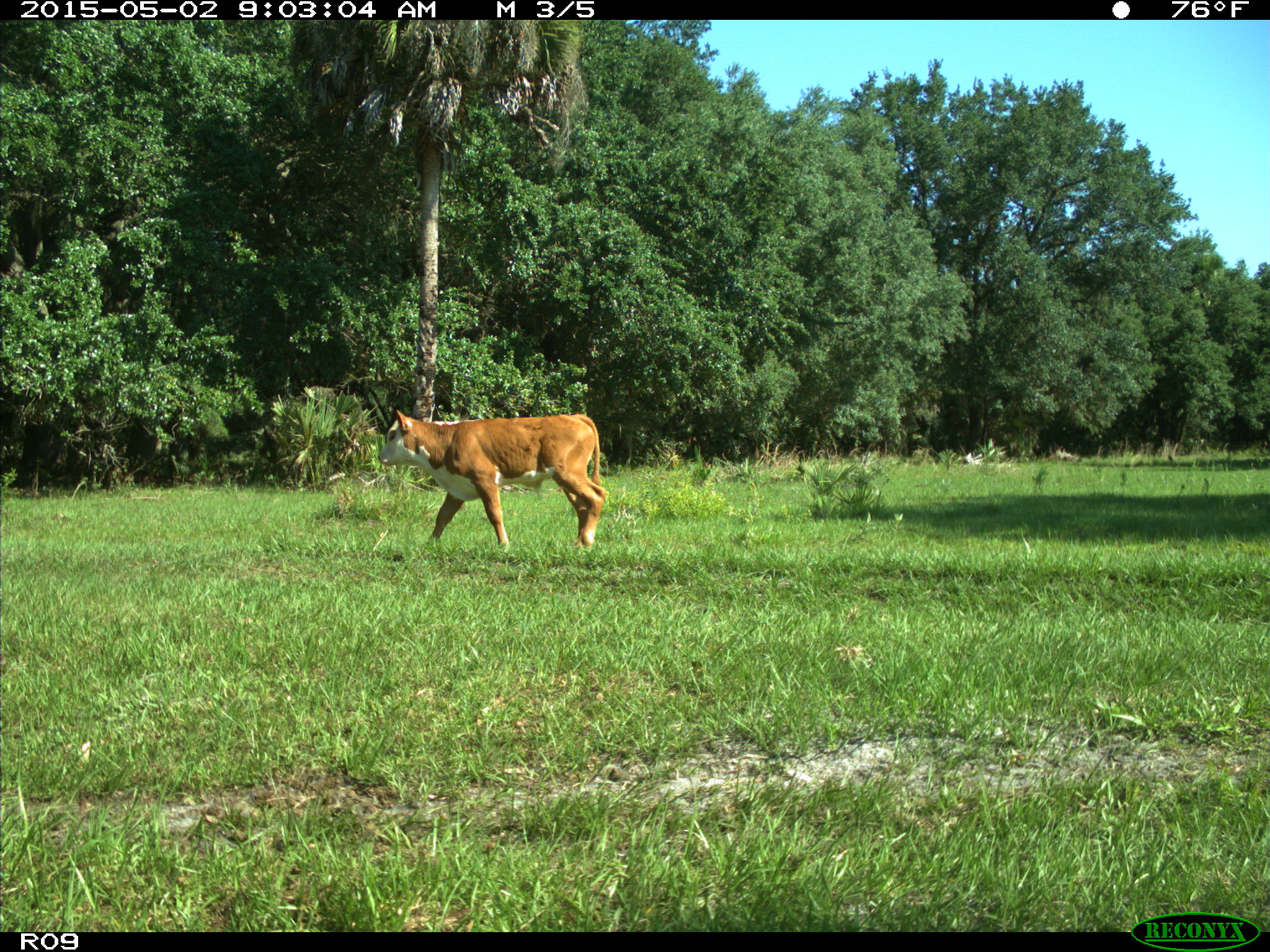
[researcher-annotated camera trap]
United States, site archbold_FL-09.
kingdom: Animalia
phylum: Chordata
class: Mammalia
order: Artiodactyla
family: Bovidae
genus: Bos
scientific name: Bos taurus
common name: domestic cow